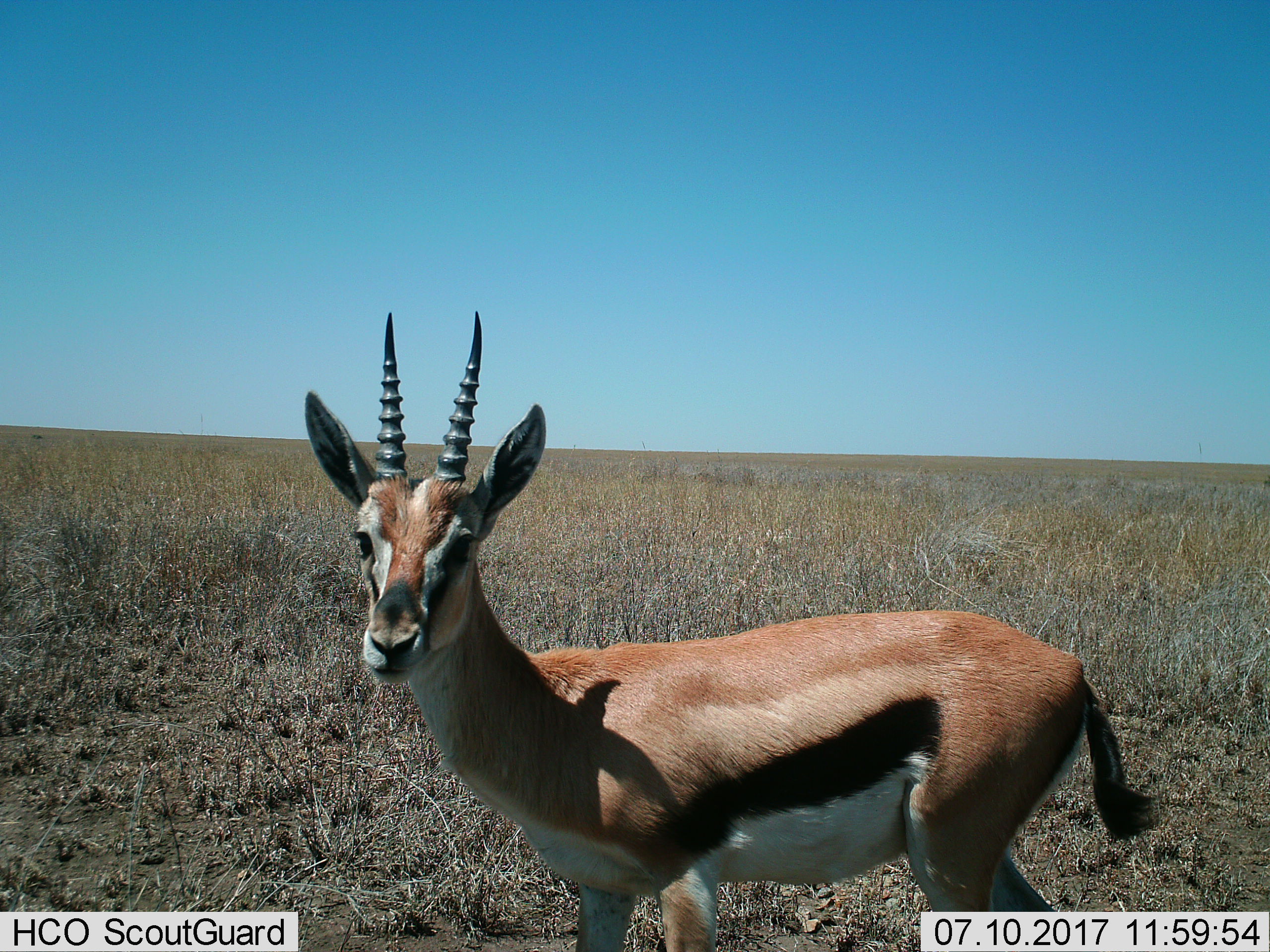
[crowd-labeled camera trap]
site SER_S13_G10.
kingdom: Animalia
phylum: Chordata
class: Mammalia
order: Artiodactyla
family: Bovidae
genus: Eudorcas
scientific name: Eudorcas thomsonii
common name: thomson's gazelle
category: gazellethomsons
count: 1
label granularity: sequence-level